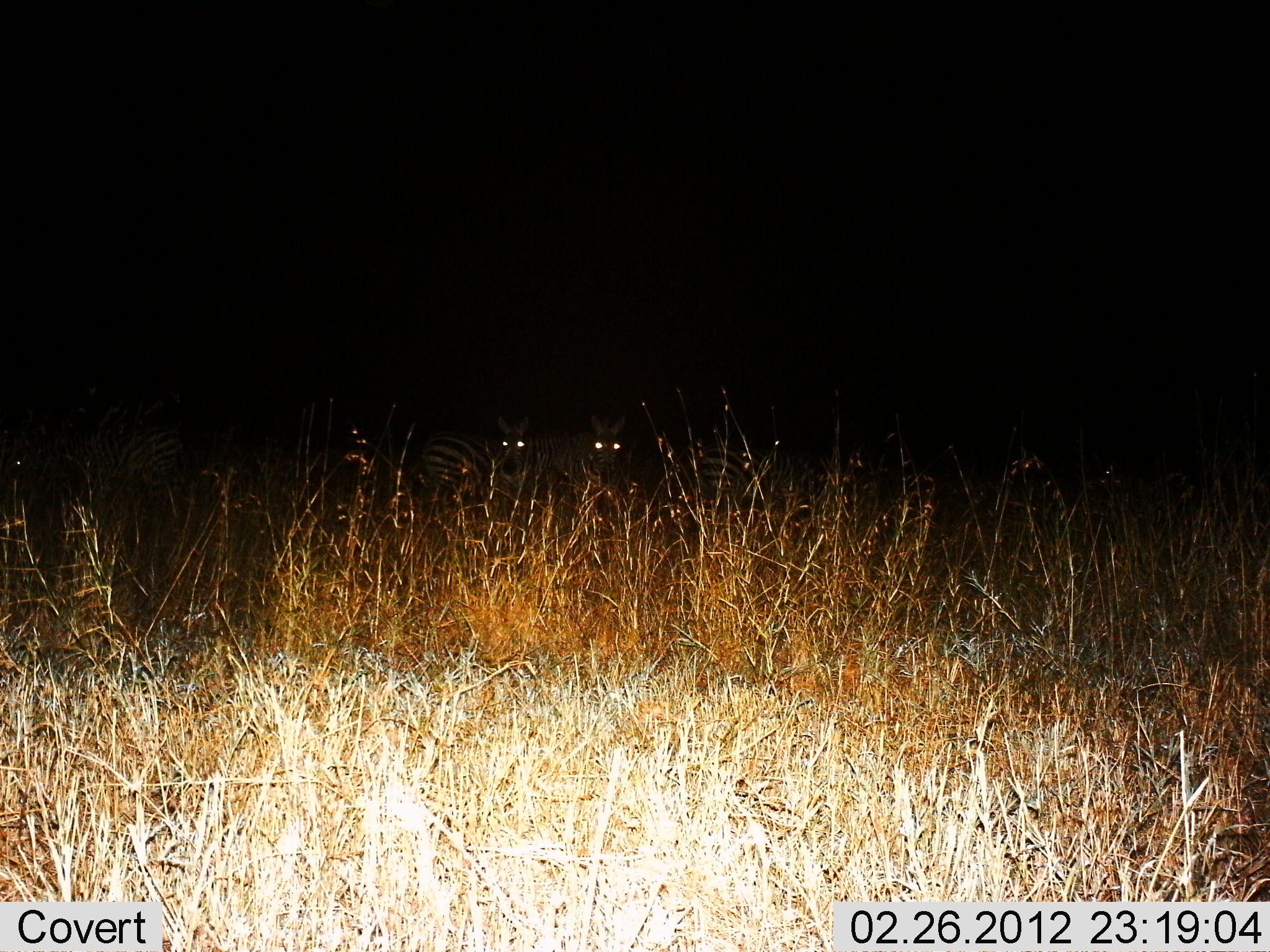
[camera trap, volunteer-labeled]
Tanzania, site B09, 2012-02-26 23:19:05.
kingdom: Animalia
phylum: Chordata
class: Mammalia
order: Perissodactyla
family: Equidae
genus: Equus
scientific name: Equus quagga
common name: plains zebra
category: zebra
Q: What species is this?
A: Zebra (plains zebra) (Equus quagga).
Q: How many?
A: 4.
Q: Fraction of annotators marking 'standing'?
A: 88%.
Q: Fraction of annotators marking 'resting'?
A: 17%.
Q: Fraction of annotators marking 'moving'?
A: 0%.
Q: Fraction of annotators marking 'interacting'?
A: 0%.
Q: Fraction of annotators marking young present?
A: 0%.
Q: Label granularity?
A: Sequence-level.